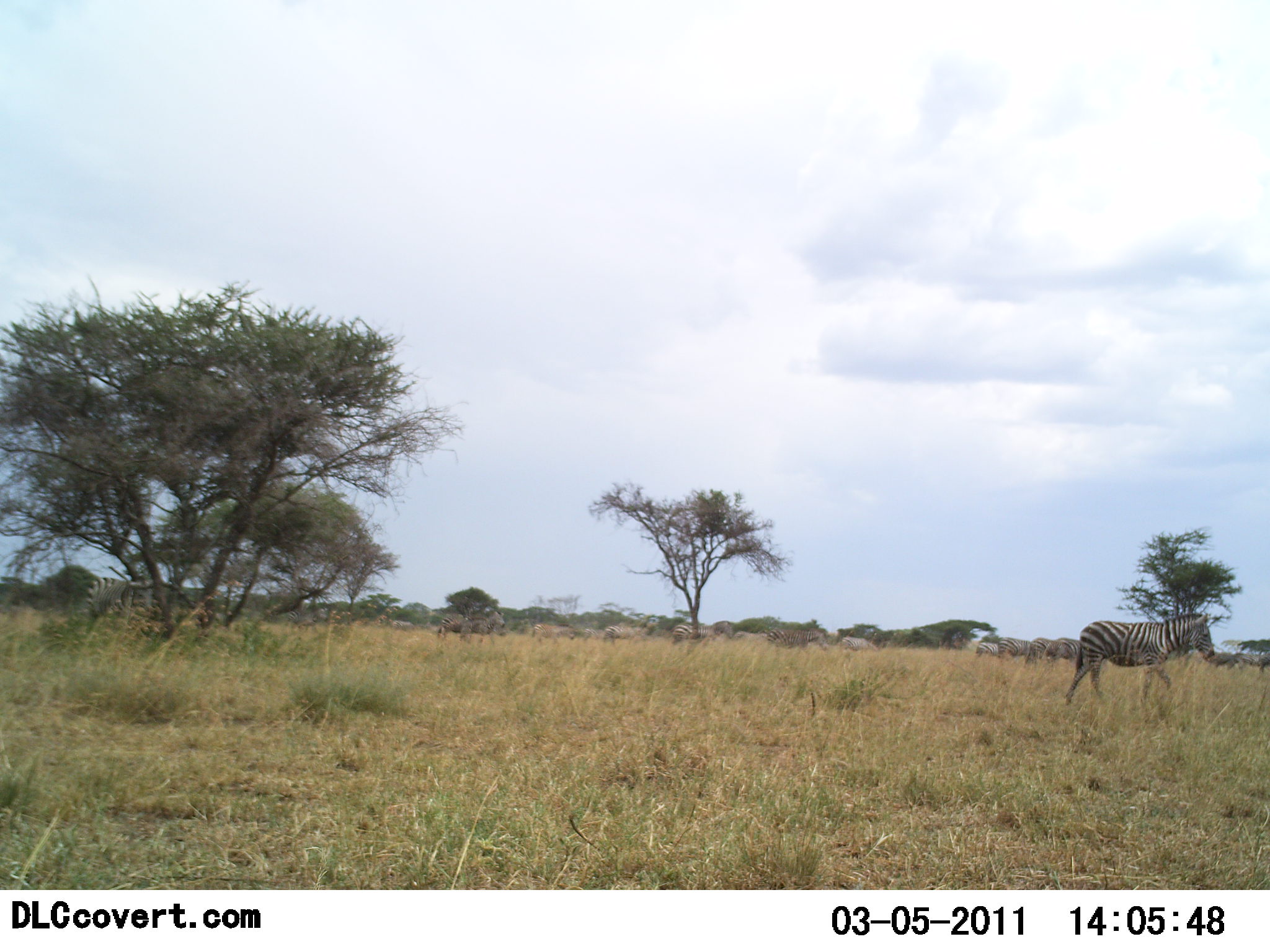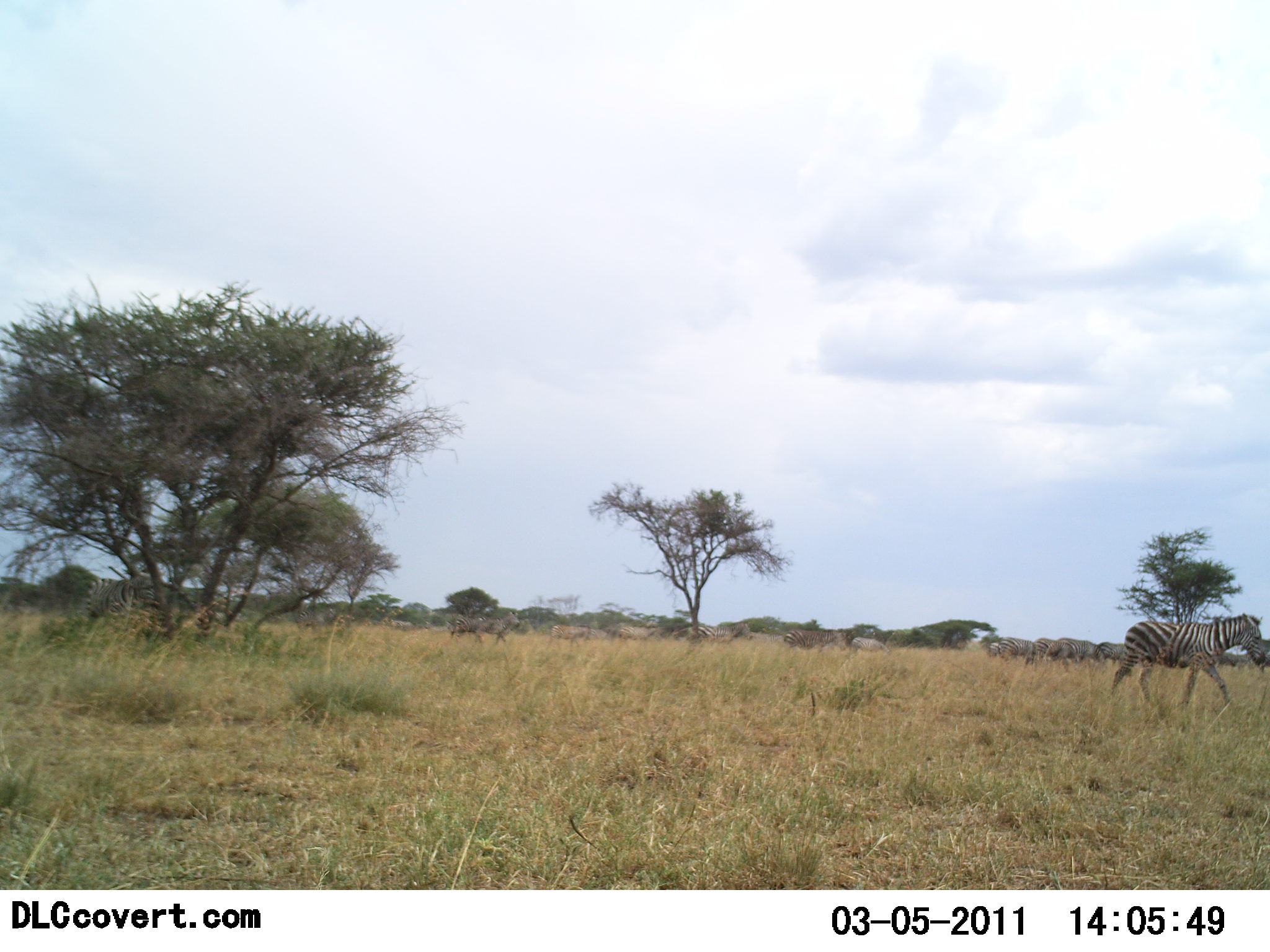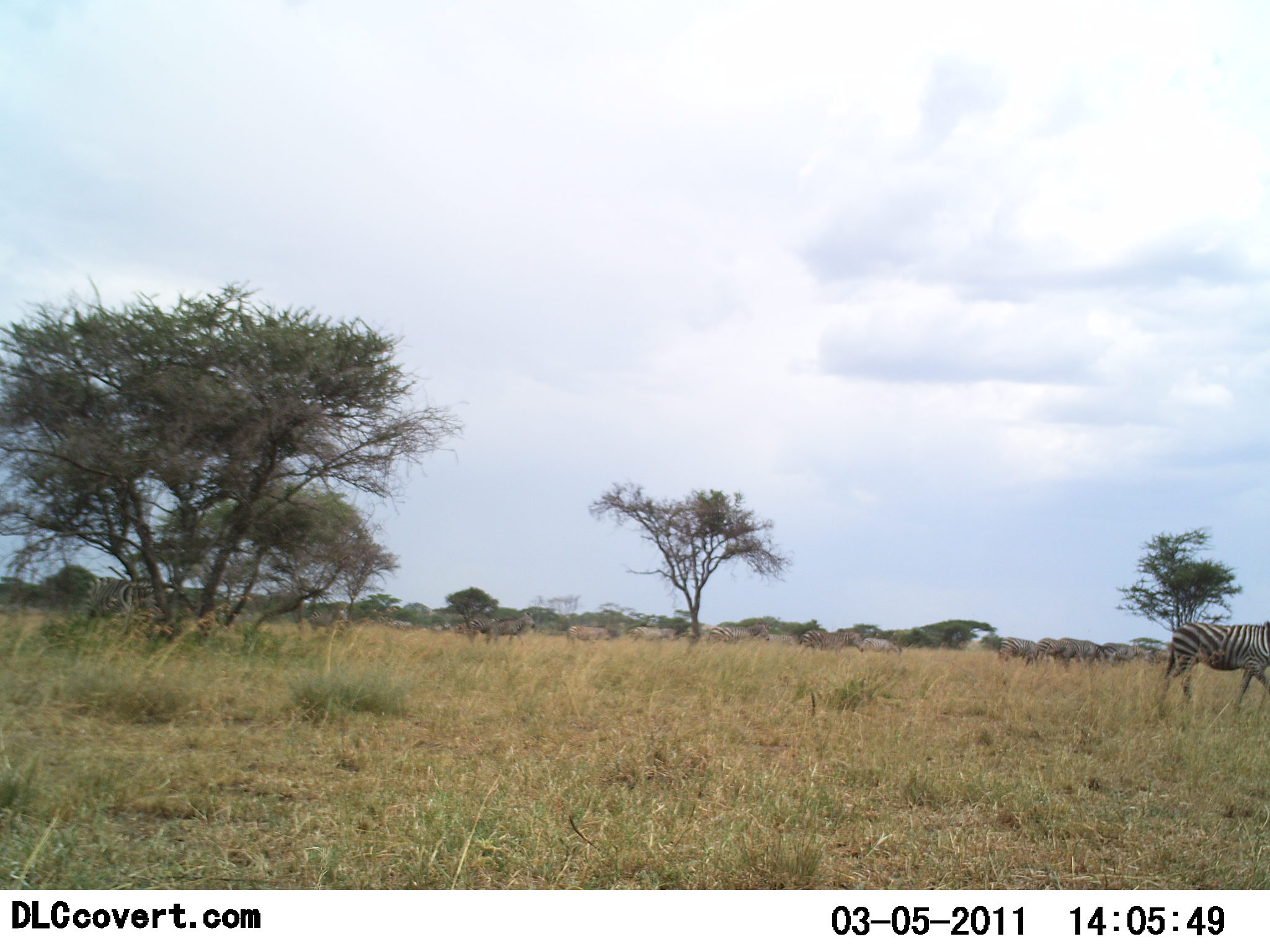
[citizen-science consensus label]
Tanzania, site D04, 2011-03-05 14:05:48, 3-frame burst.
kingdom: Animalia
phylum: Chordata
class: Mammalia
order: Perissodactyla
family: Equidae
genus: Equus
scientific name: Equus quagga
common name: plains zebra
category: zebra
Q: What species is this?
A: Zebra (plains zebra) (Equus quagga).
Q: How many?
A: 8.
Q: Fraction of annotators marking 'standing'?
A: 7%.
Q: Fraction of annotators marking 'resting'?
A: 0%.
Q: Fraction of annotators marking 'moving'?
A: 93%.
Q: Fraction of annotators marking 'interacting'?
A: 0%.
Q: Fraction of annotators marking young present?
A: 0%.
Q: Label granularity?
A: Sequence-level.